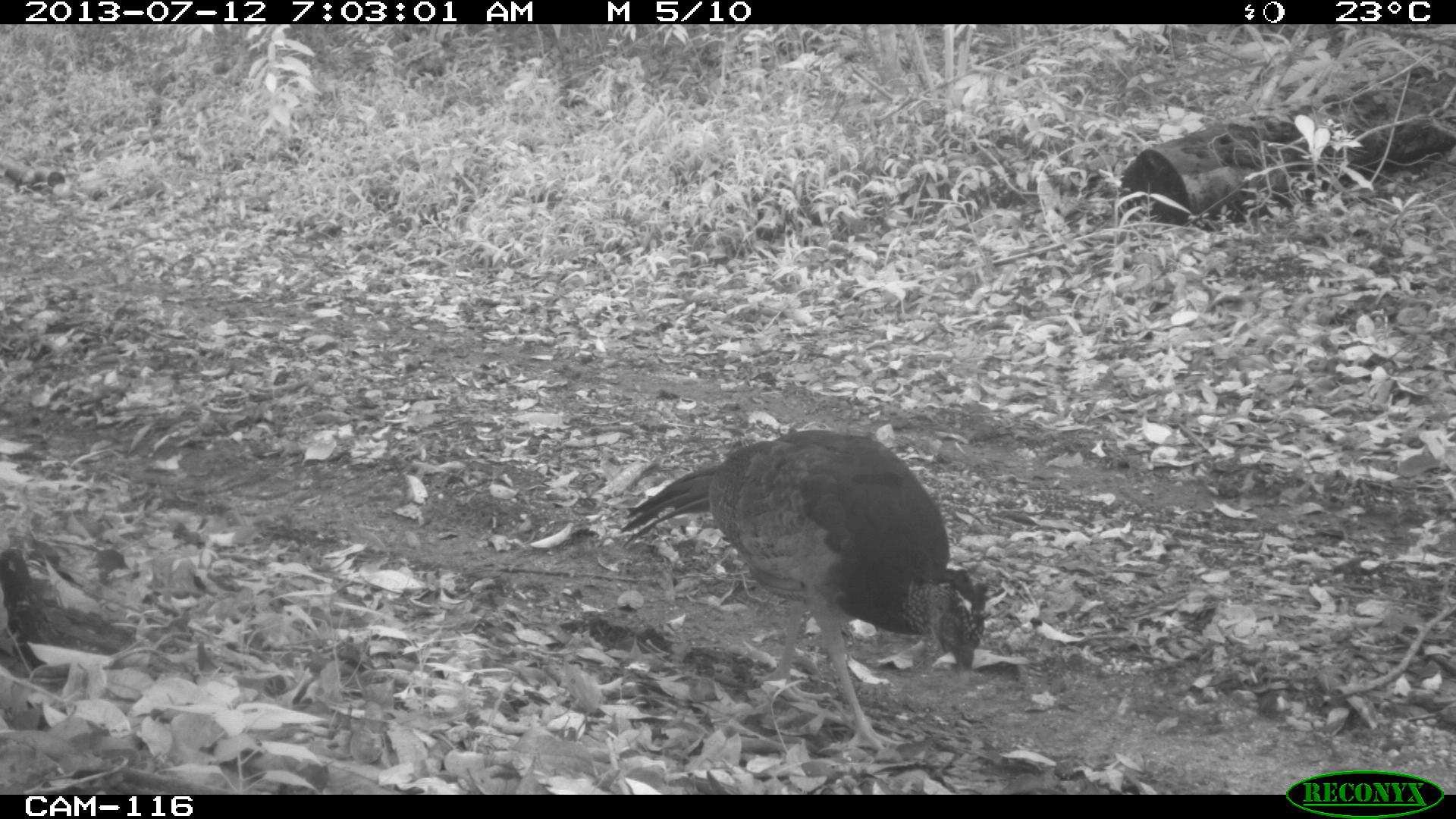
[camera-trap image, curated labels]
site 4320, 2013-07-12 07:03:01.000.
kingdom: Animalia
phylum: Chordata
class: Aves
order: Galliformes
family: Cracidae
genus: Crax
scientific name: Crax rubra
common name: great curassow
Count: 1.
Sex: female.